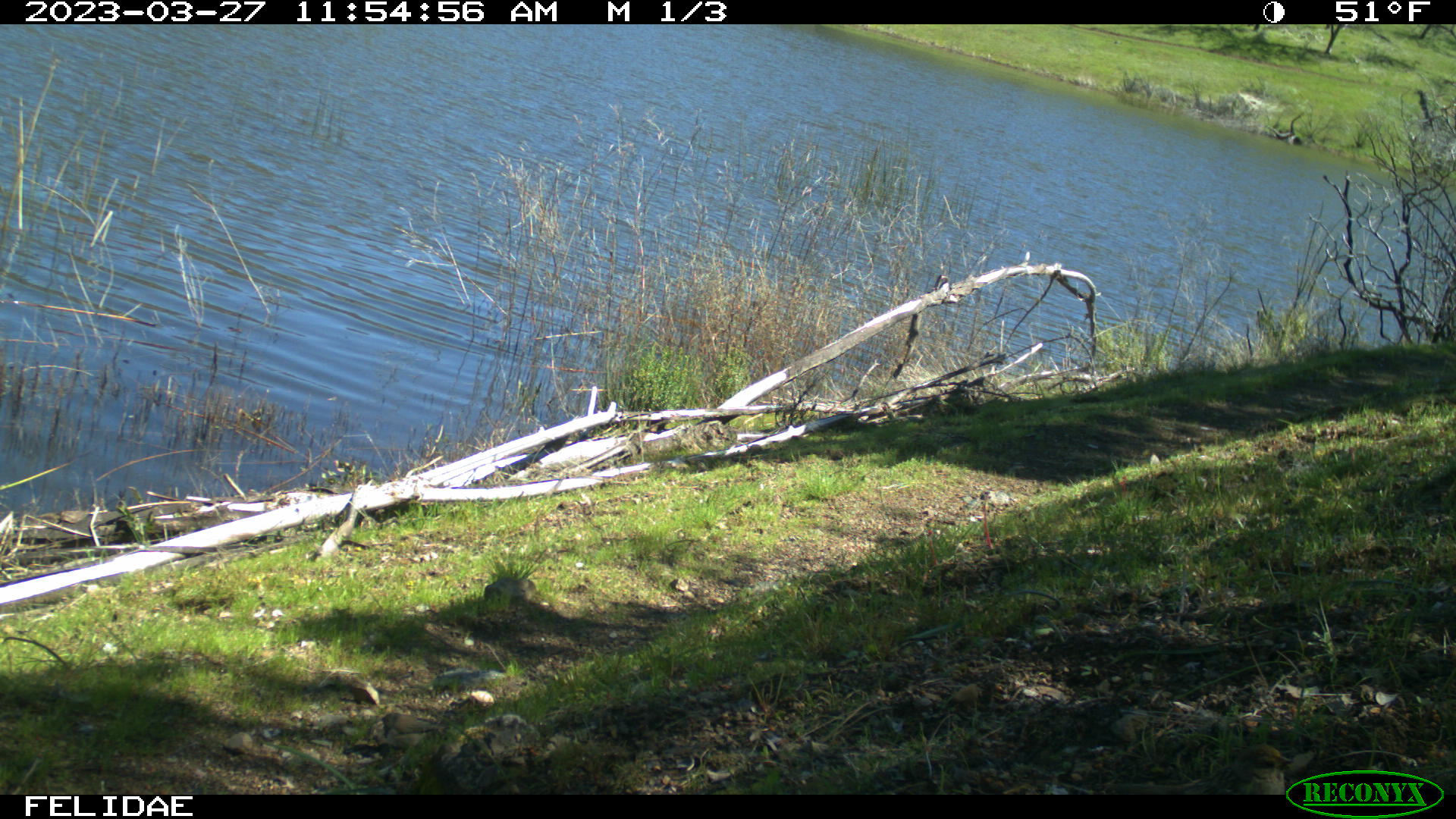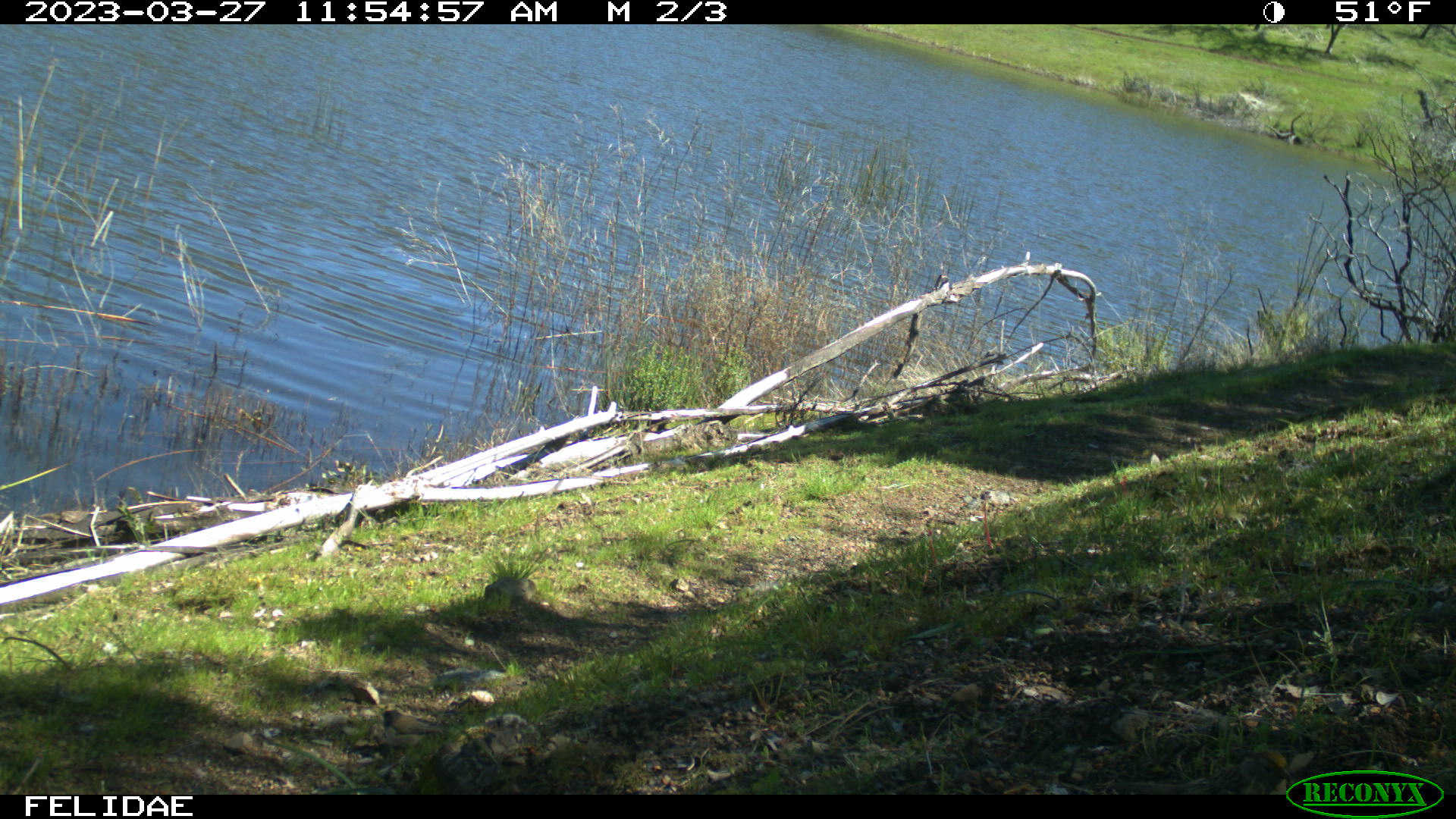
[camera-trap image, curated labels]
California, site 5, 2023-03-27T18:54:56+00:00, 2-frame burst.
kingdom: Animalia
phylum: Chordata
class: Aves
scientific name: Aves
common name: bird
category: unknown bird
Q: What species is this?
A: Unknown bird (bird) (Aves).